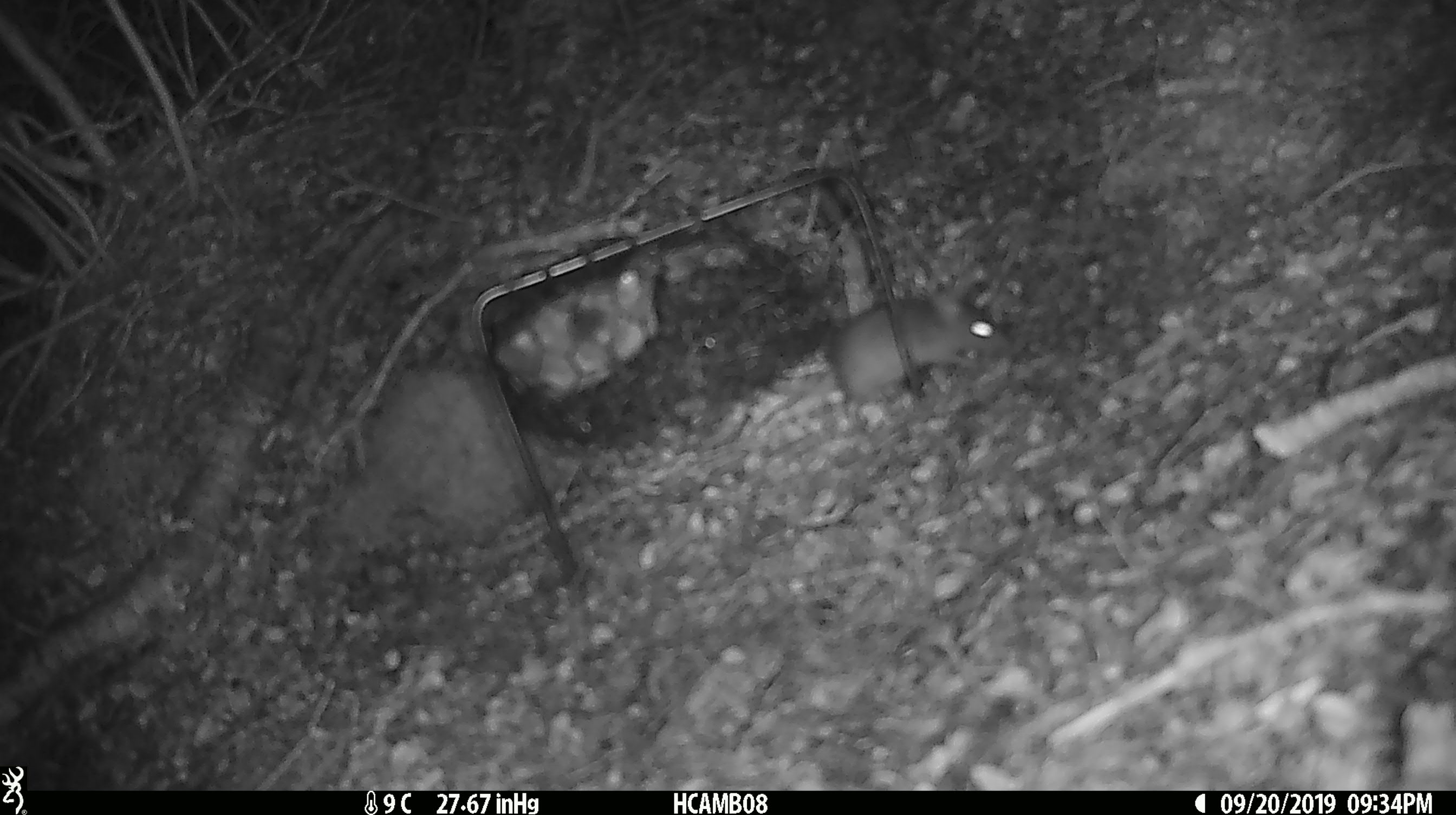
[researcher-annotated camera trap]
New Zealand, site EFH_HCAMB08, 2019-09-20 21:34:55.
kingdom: Animalia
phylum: Chordata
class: Mammalia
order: Rodentia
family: Muridae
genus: Mus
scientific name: Mus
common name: mouse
Mouse (Mus).